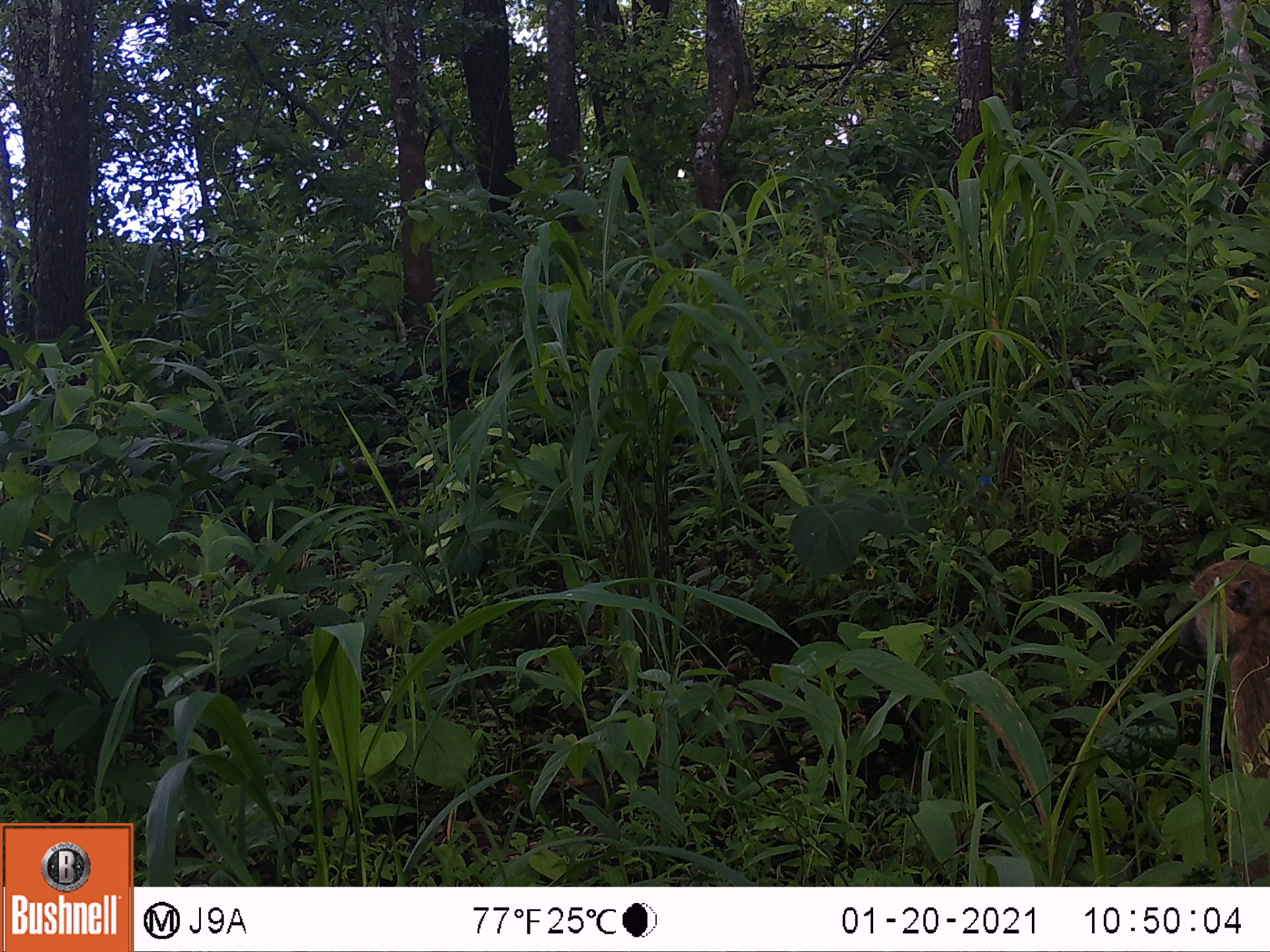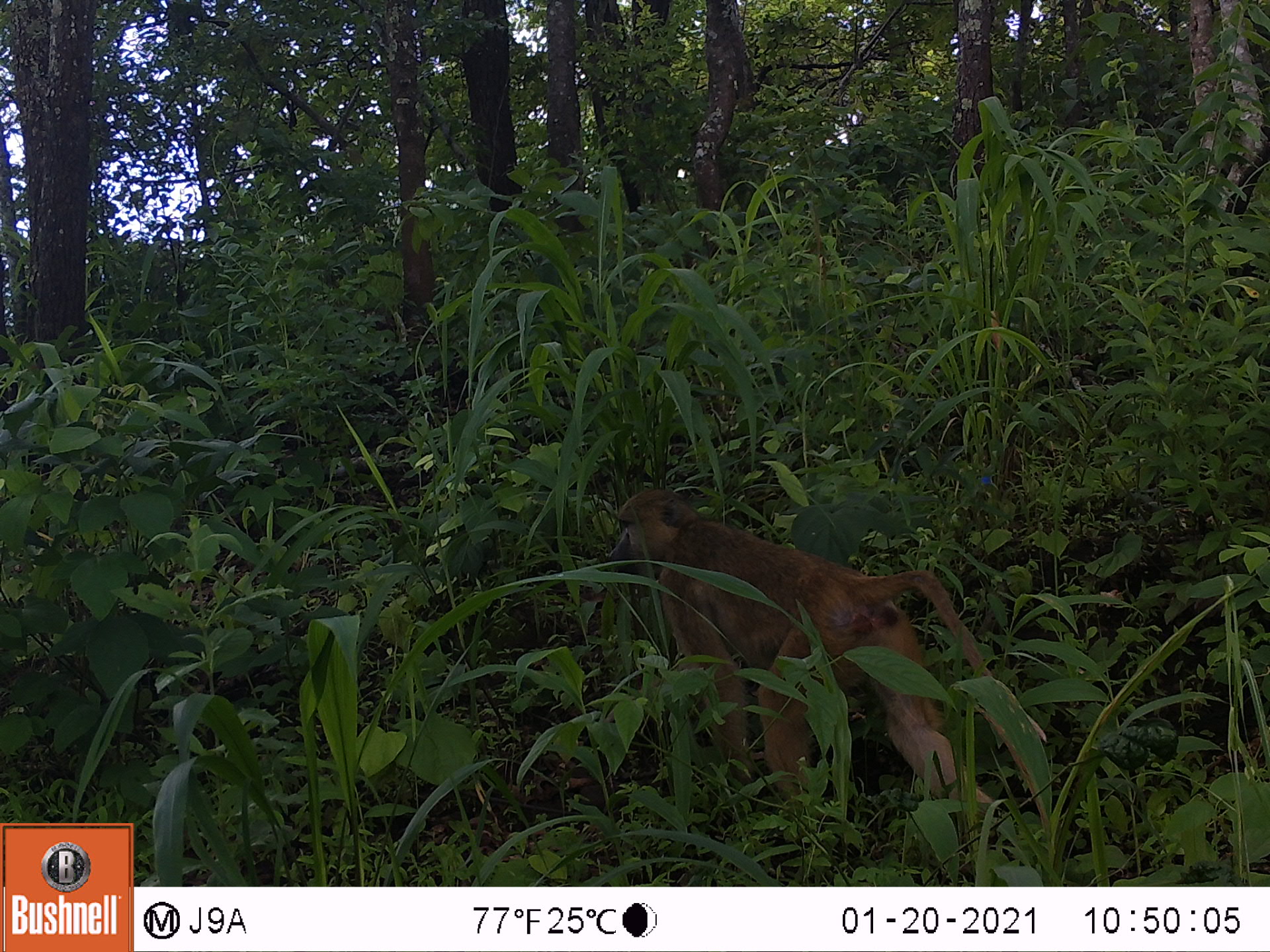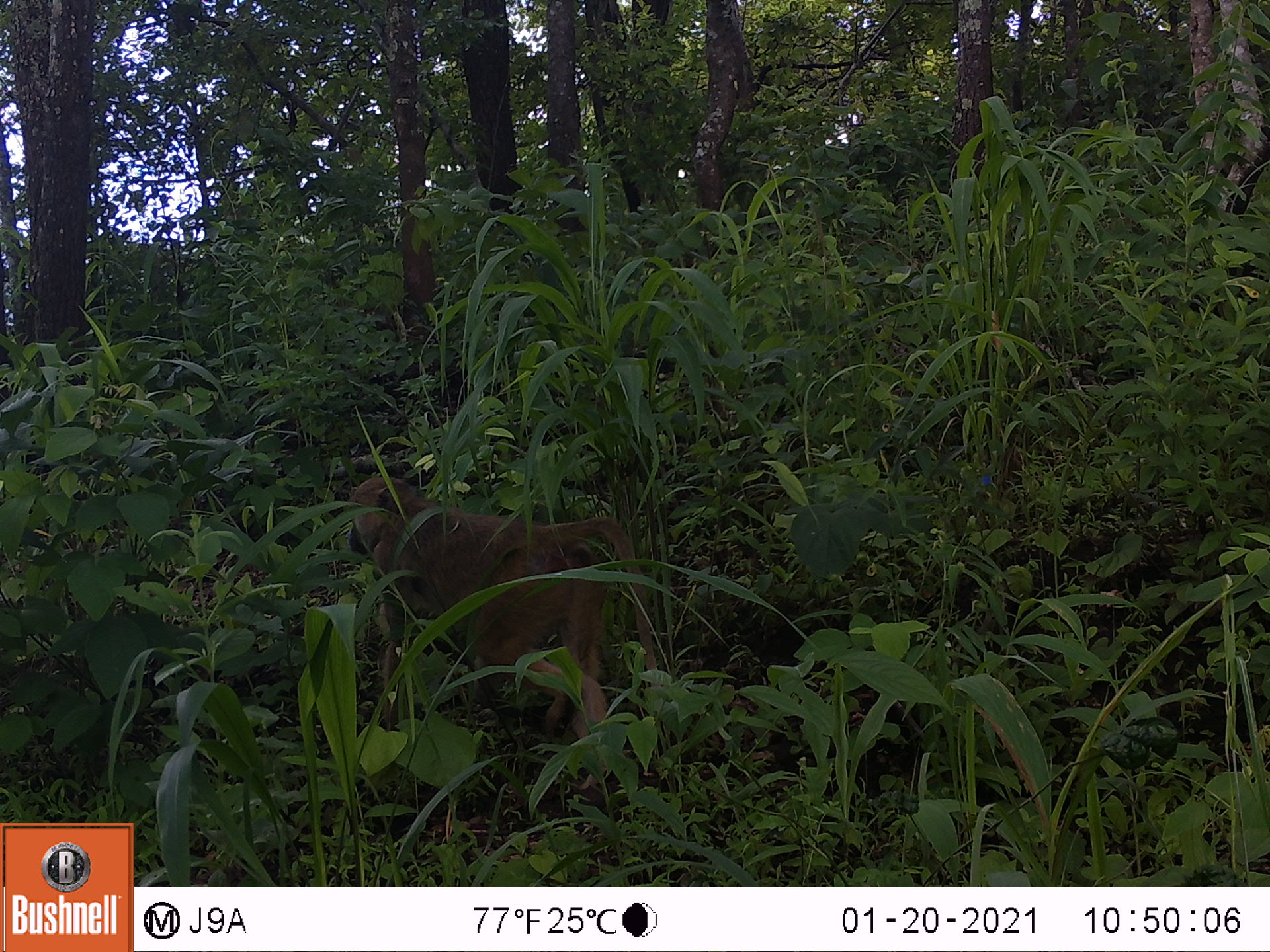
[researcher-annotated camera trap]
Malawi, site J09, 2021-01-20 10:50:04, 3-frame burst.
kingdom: Animalia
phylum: Chordata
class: Mammalia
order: Primates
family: Cercopithecidae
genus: Papio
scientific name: Papio cynocephalus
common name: yellow baboon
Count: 1.